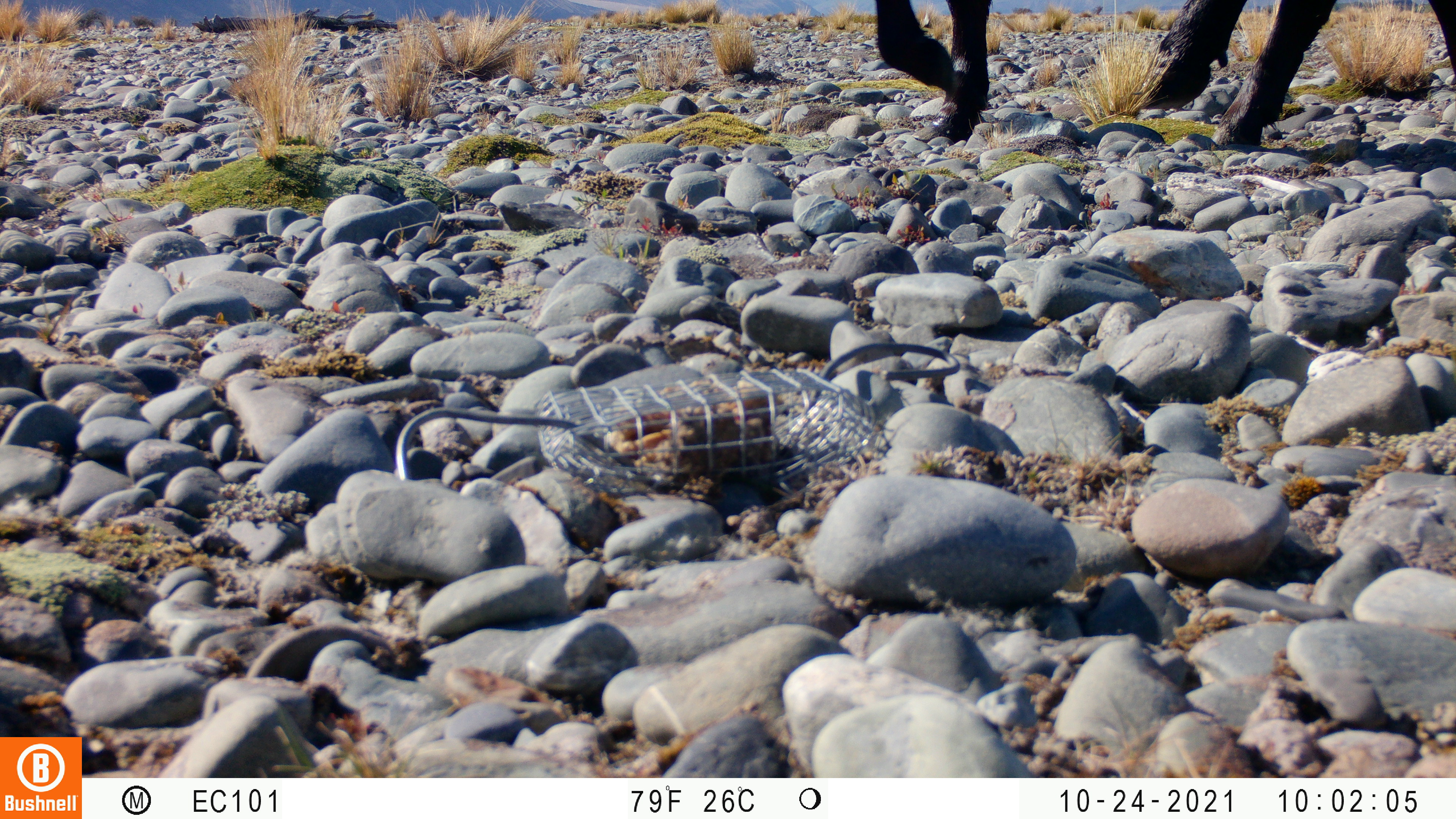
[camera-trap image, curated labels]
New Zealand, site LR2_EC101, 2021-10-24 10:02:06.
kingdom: Animalia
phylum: Chordata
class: Mammalia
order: Artiodactyla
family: Bovidae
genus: Bos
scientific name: Bos taurus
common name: domestic cow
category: cow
Cow (domestic cow) (Bos taurus).